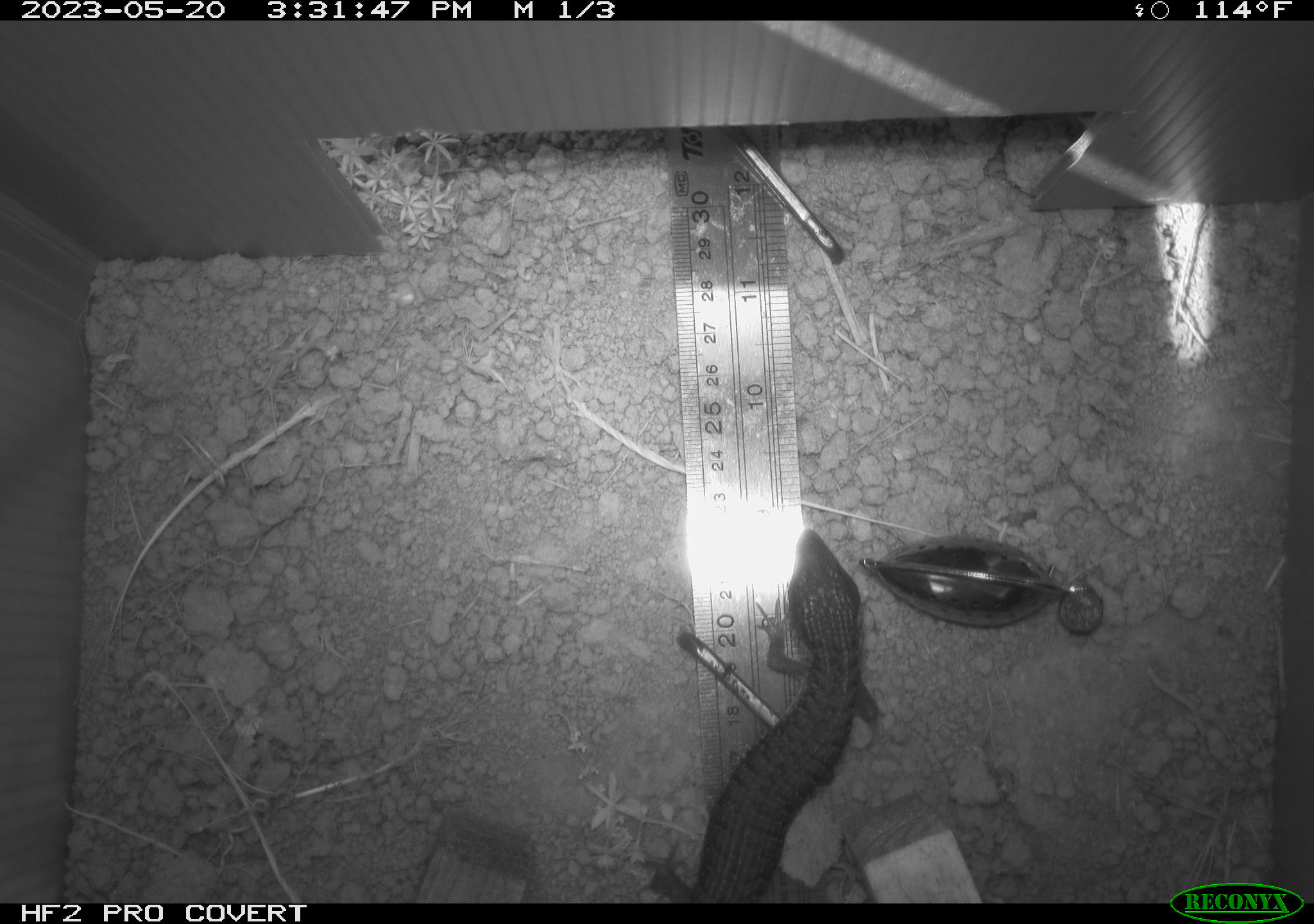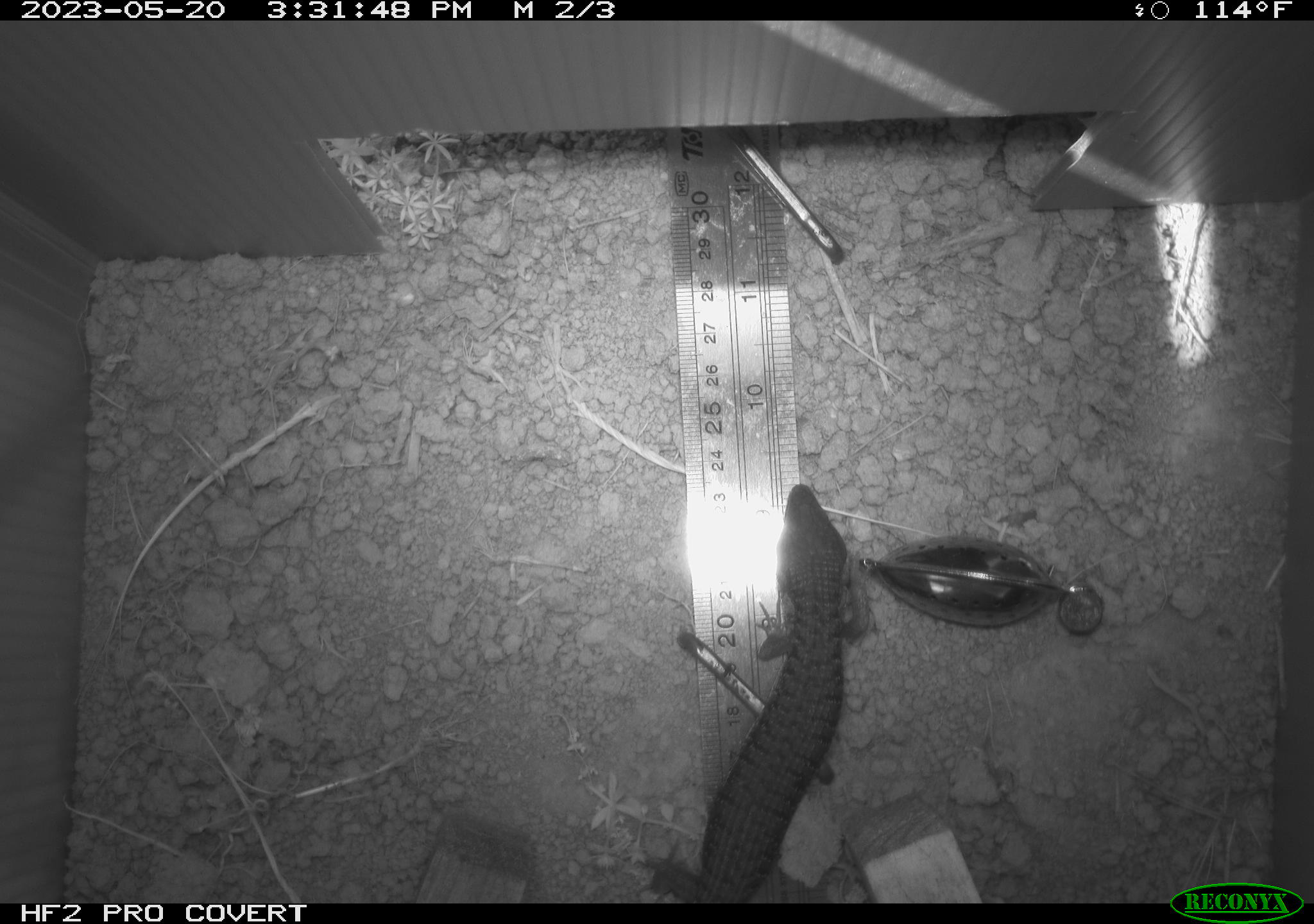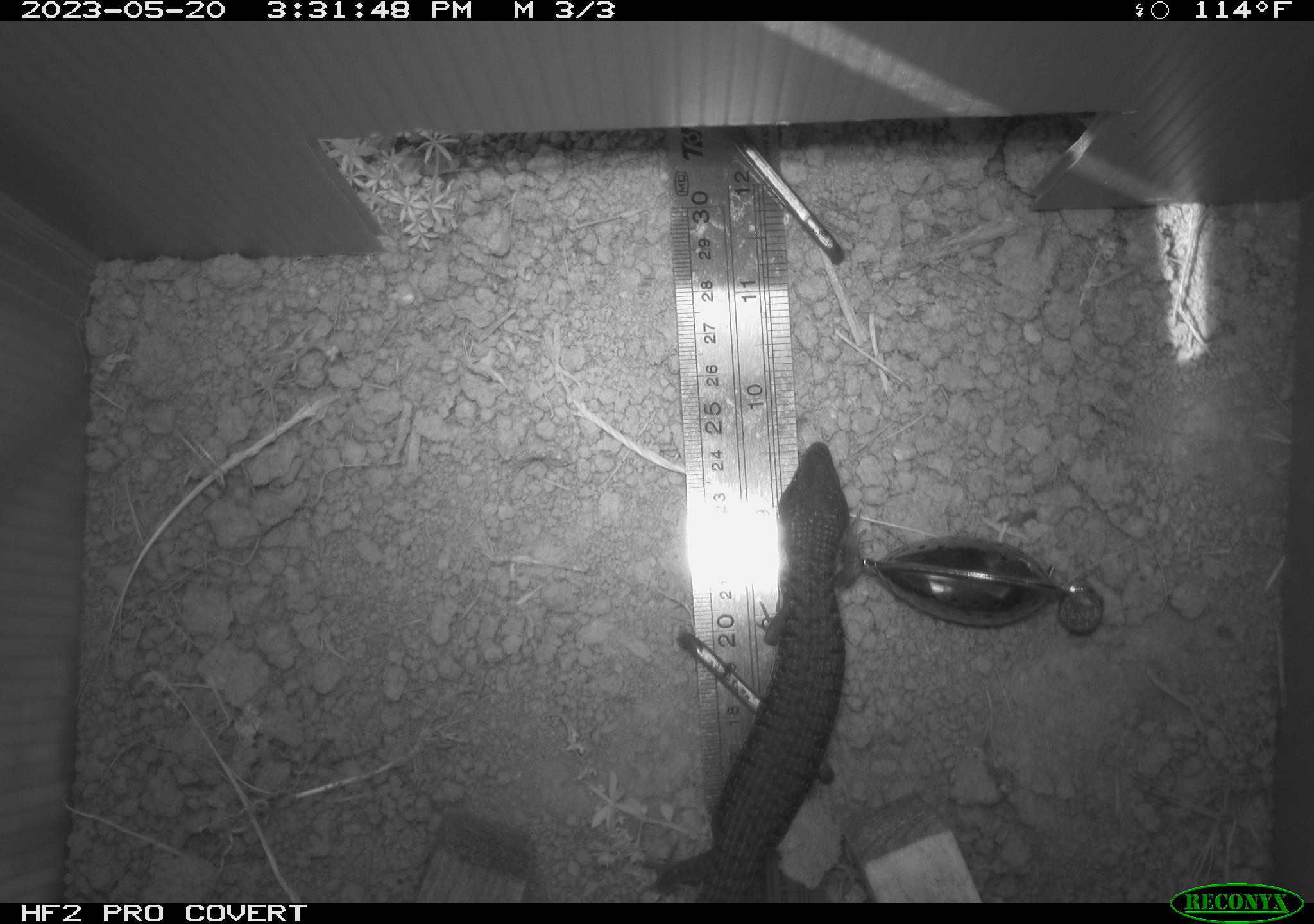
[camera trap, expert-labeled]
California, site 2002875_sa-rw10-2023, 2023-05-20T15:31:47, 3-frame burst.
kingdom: Animalia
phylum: Chordata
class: Reptilia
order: Squamata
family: Anguidae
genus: Elgaria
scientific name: Elgaria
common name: alligator lizards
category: elgaria species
Elgaria species (alligator lizards) (Elgaria).